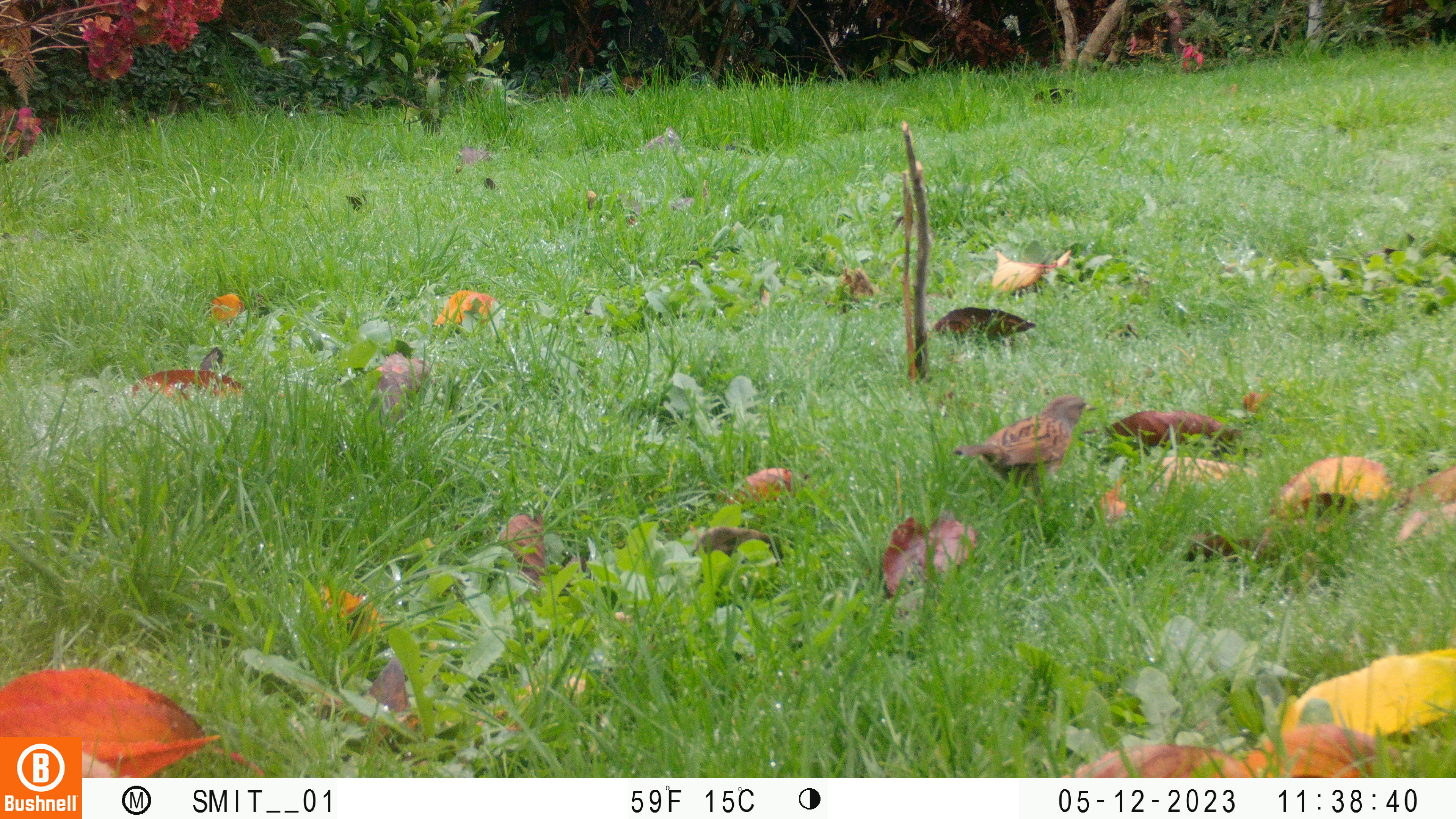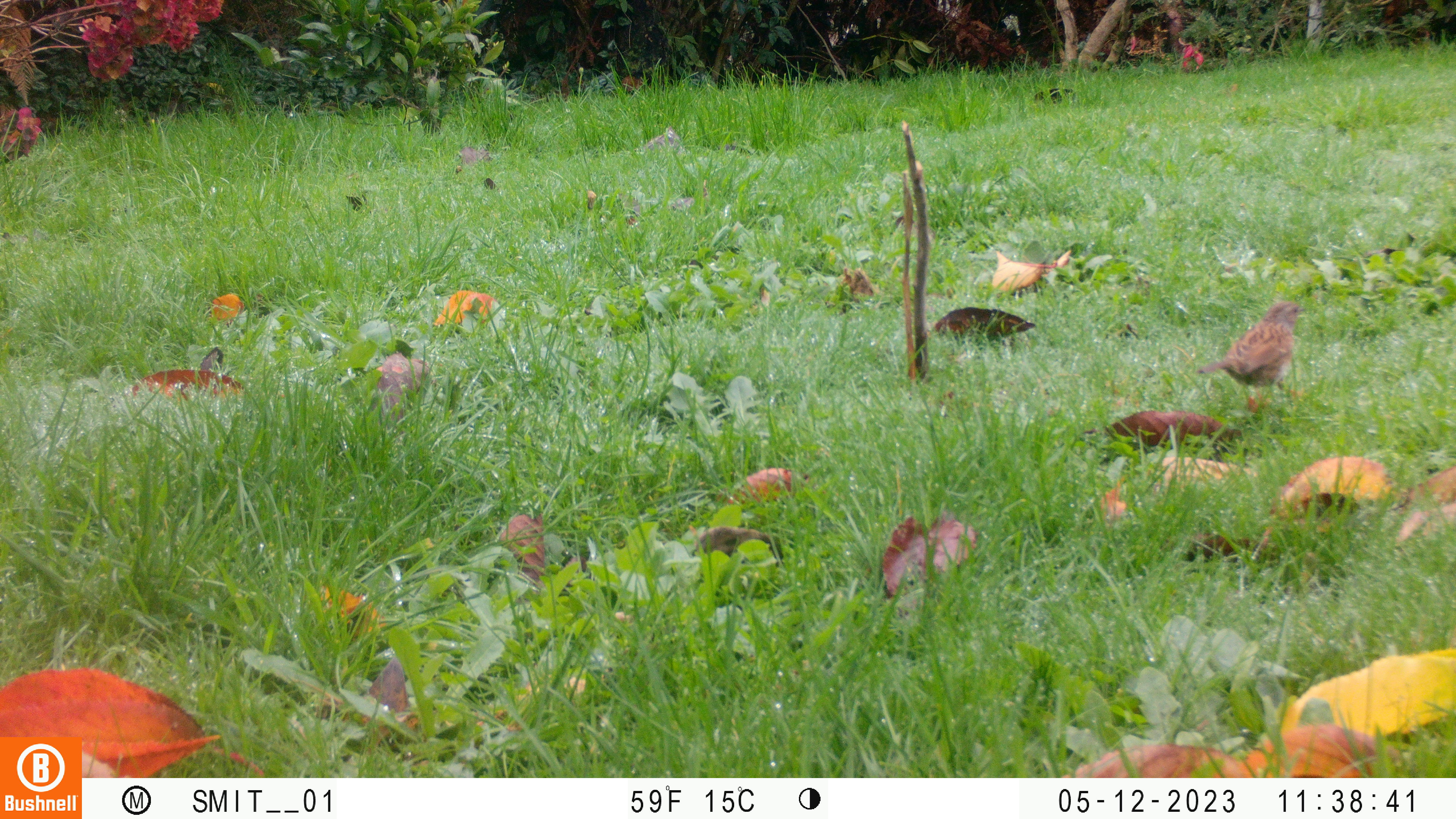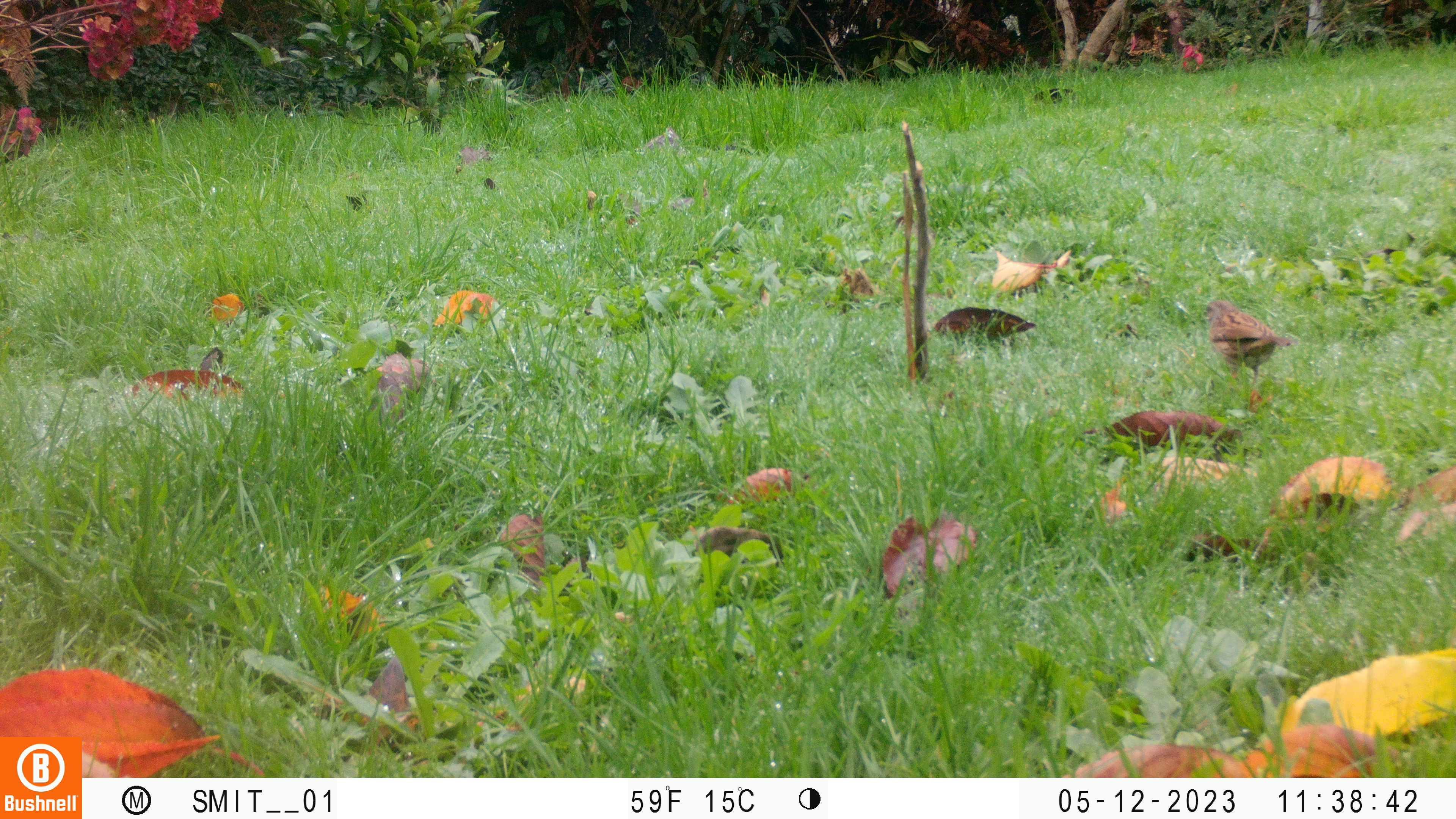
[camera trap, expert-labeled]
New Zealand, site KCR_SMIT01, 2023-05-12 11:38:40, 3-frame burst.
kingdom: Animalia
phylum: Chordata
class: Aves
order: Passeriformes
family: Prunellidae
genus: Prunella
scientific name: Prunella modularis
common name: dunnock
Dunnock (Prunella modularis).